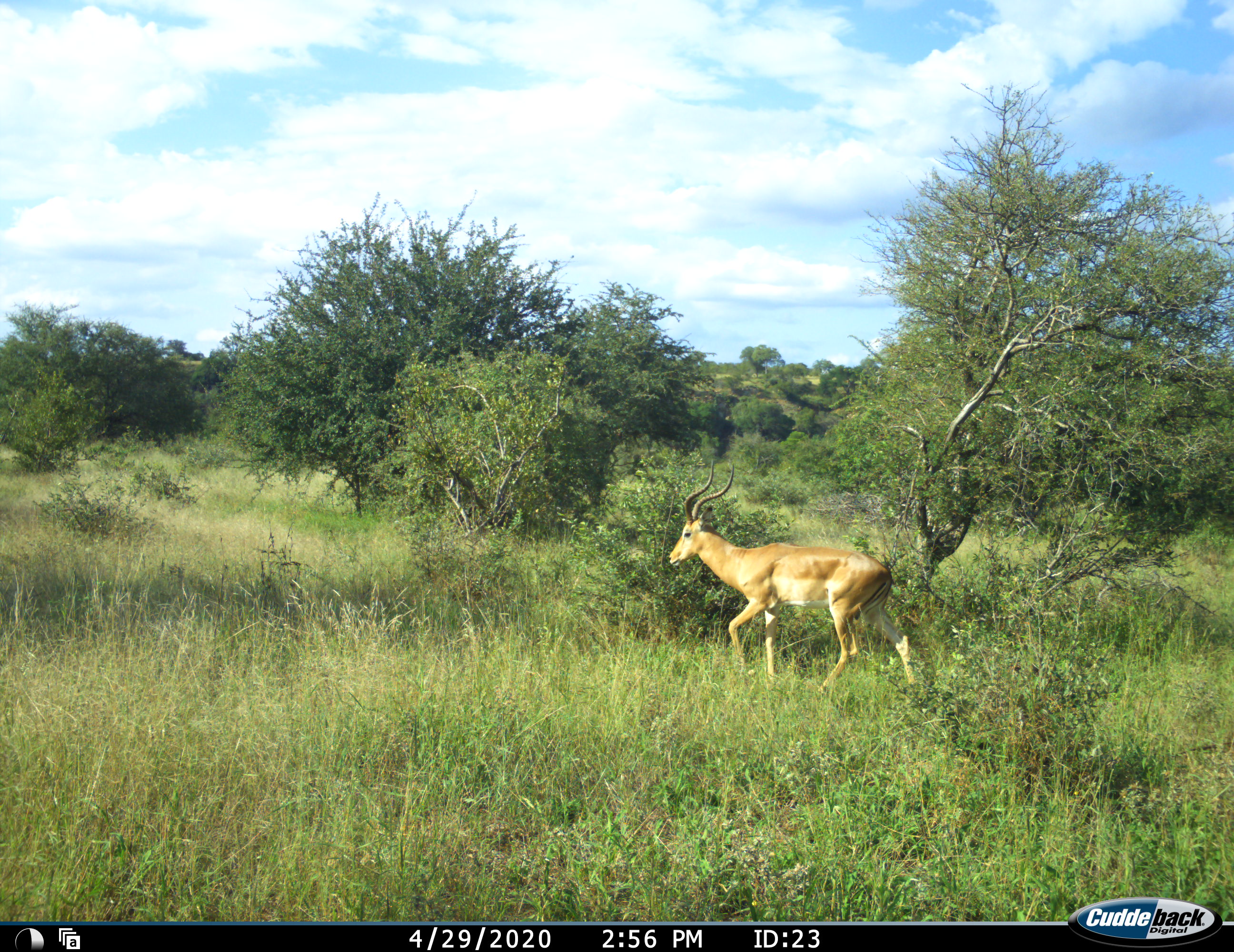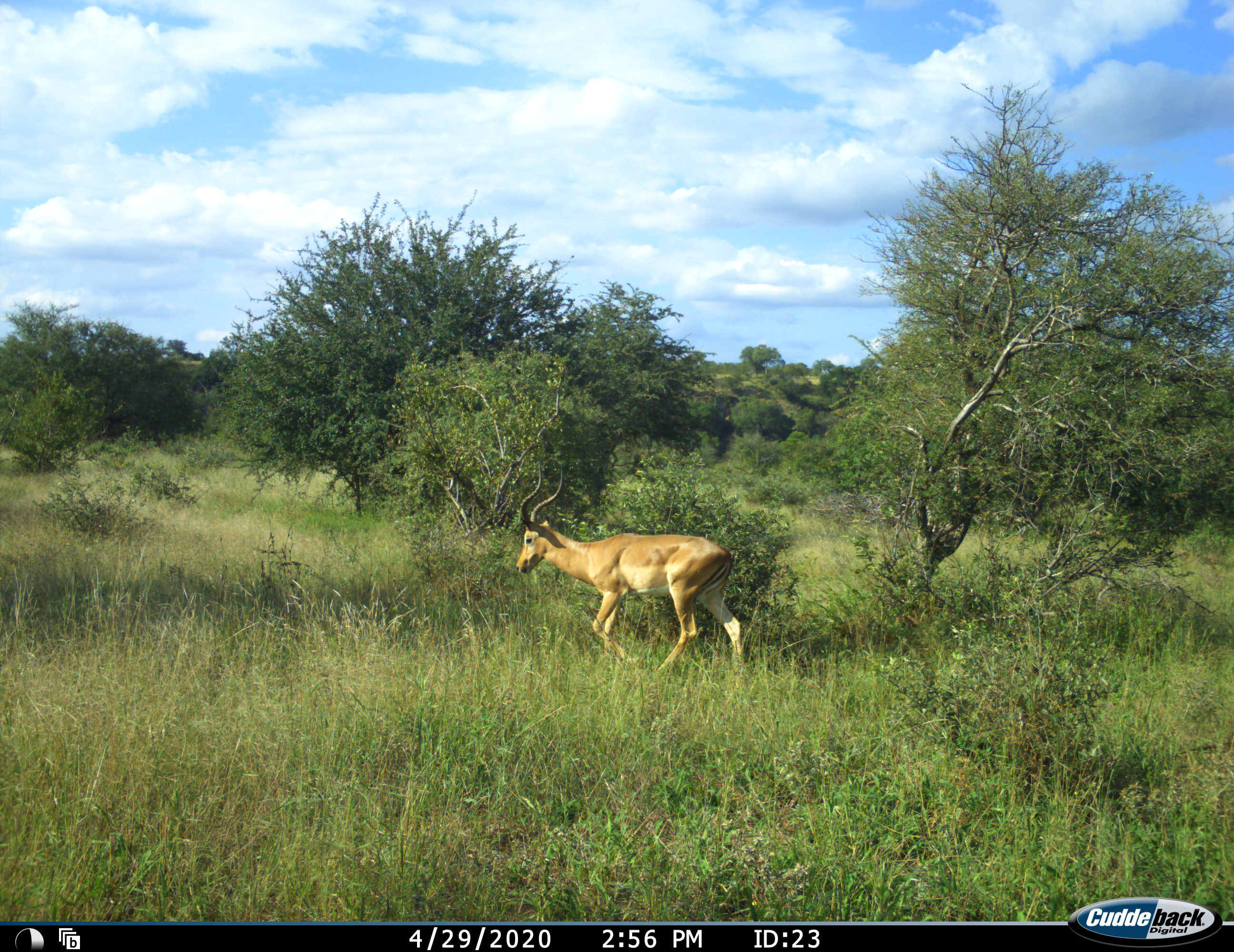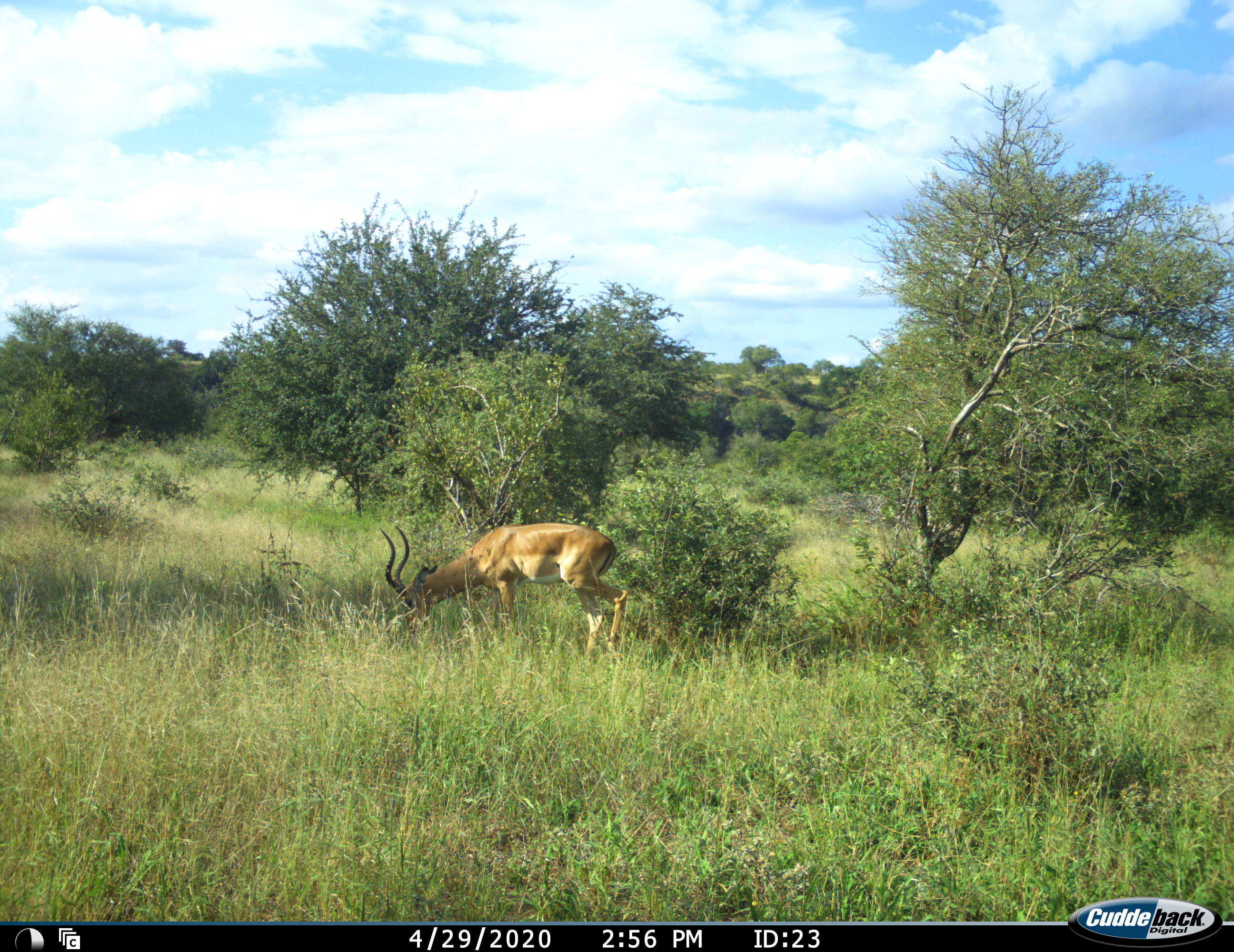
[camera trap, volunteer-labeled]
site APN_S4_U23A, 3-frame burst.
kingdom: Animalia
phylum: Chordata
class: Mammalia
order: Artiodactyla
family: Bovidae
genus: Aepyceros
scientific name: Aepyceros melampus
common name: impala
Impala (Aepyceros melampus), count 1. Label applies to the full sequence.